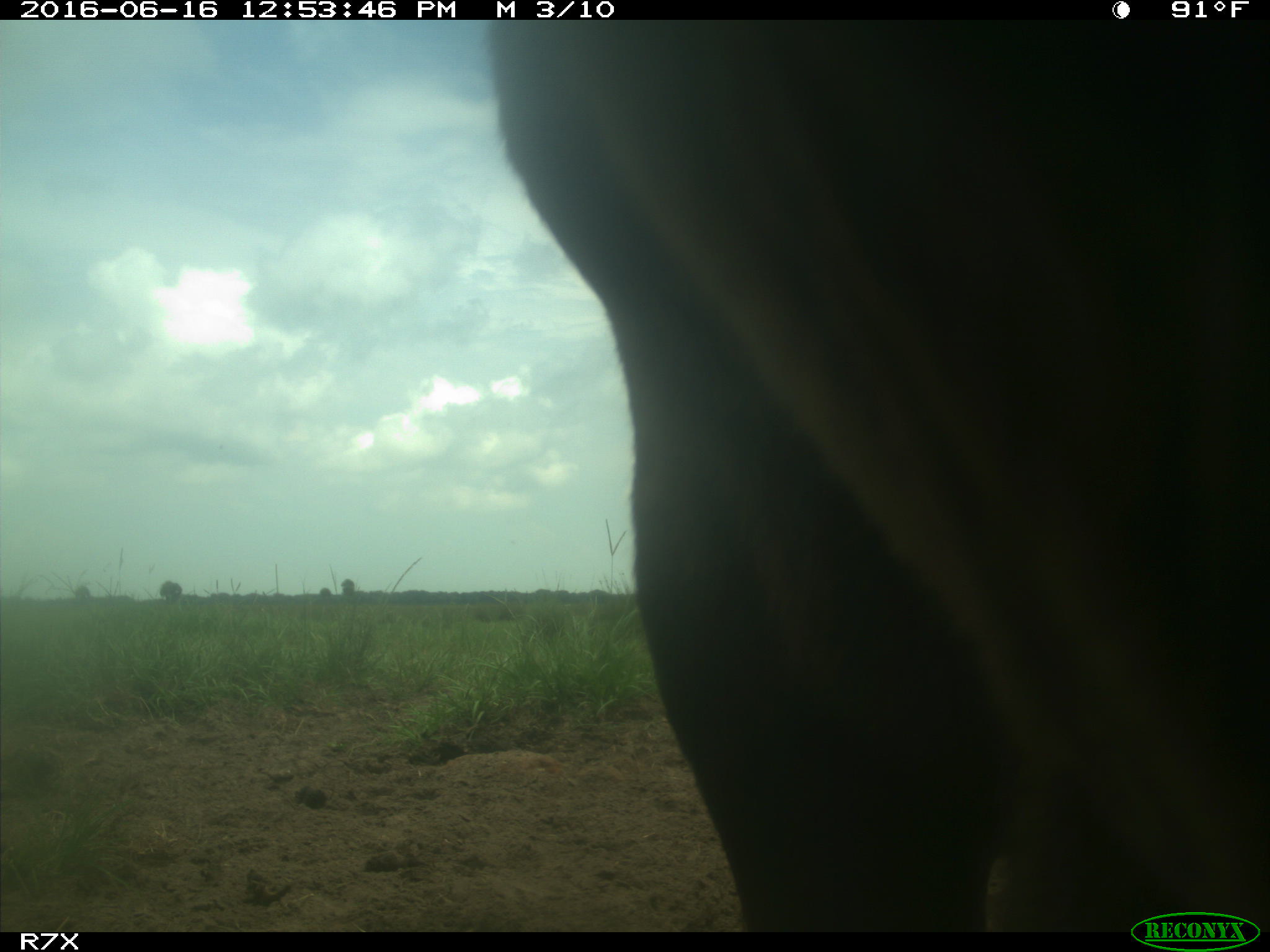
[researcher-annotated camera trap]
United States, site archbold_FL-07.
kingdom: Animalia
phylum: Chordata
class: Mammalia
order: Artiodactyla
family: Bovidae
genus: Bos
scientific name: Bos taurus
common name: domestic cow